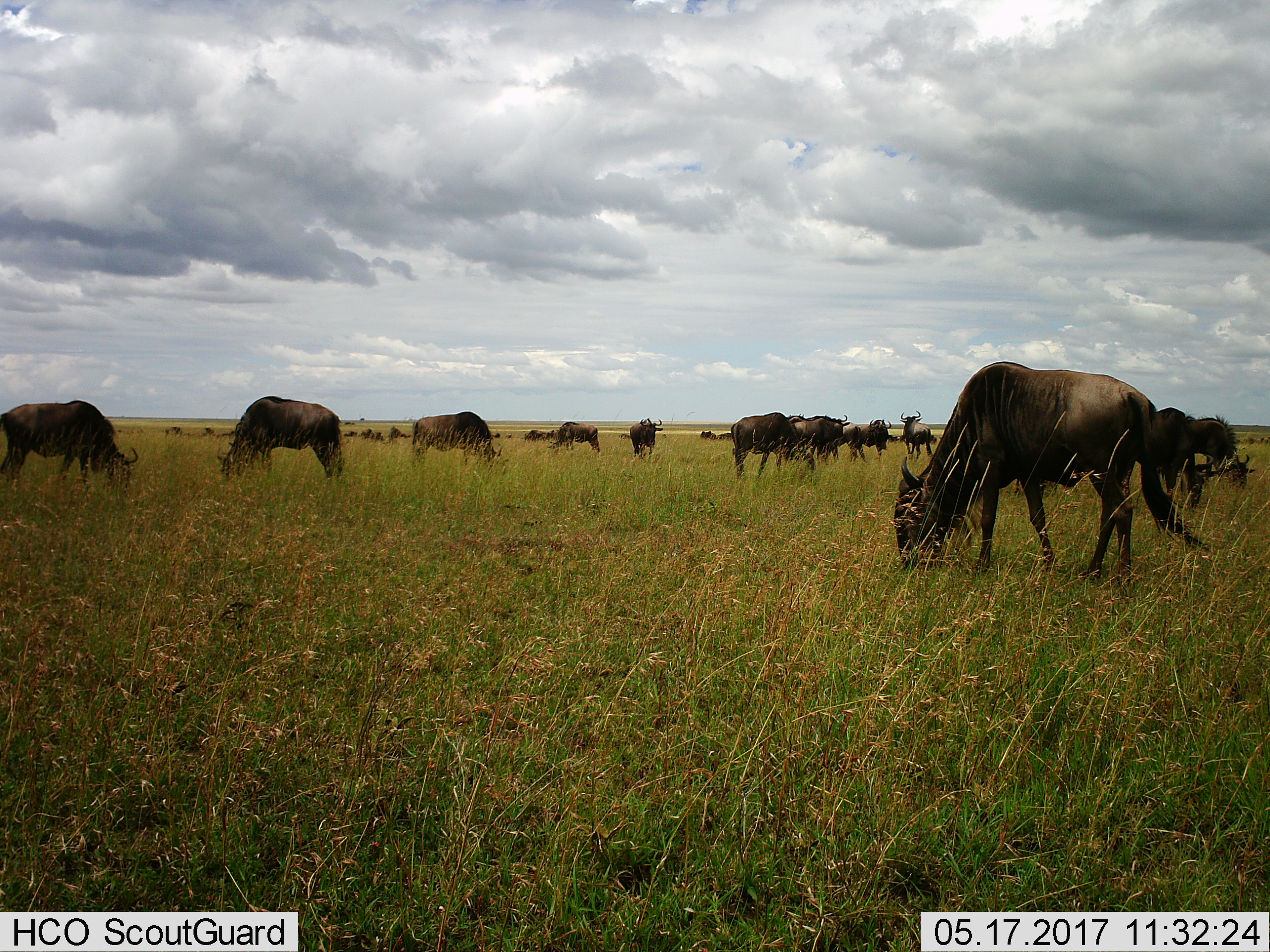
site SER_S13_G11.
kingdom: Animalia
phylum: Chordata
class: Mammalia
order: Artiodactyla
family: Bovidae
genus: Connochaetes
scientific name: Connochaetes taurinus taurinus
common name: blue wildebeest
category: wildebeestblue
Wildebeestblue (blue wildebeest) (Connochaetes taurinus taurinus), count 11-50. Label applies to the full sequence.